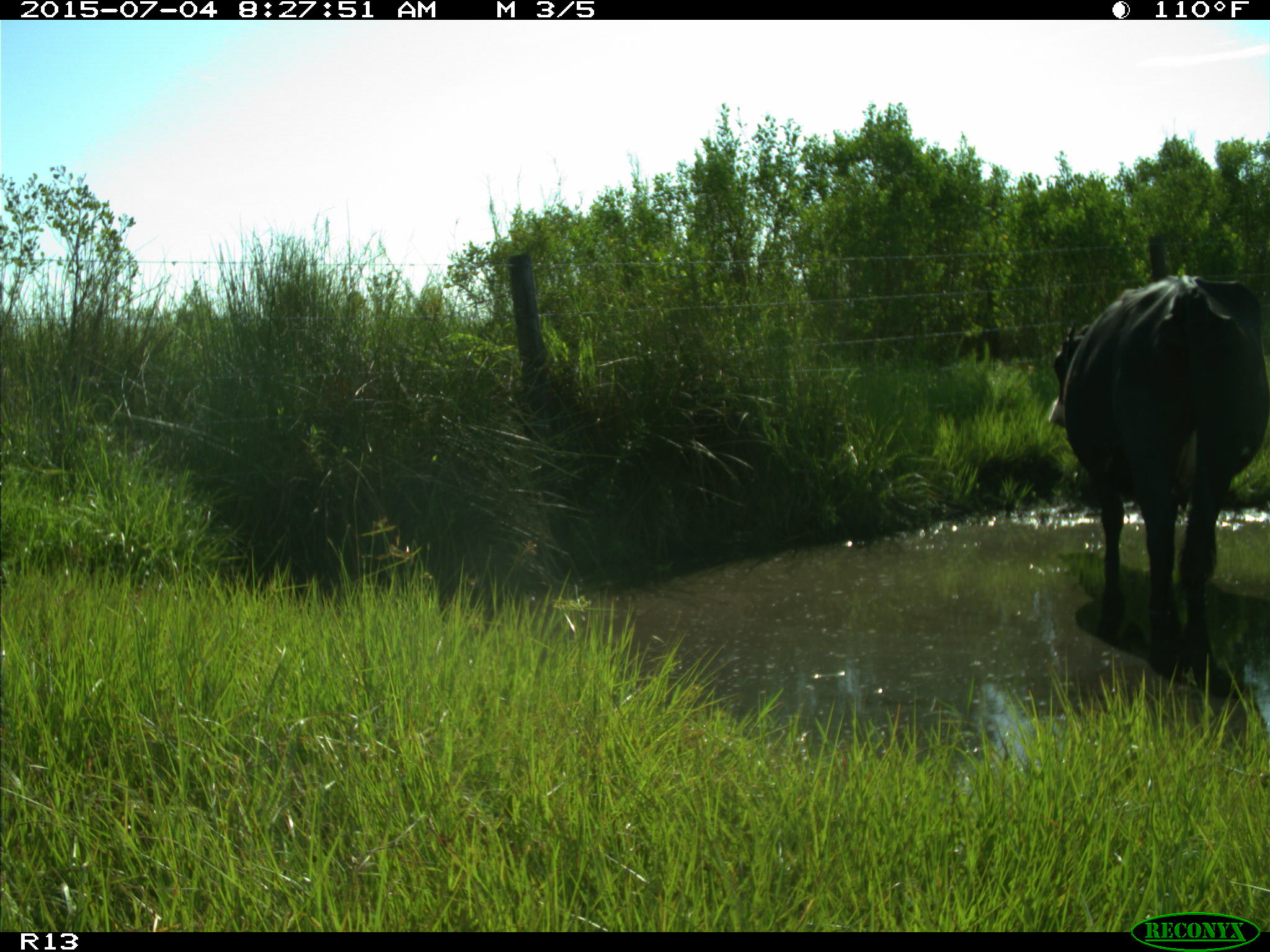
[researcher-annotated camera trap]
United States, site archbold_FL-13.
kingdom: Animalia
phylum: Chordata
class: Mammalia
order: Artiodactyla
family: Bovidae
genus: Bos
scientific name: Bos taurus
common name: domestic cow